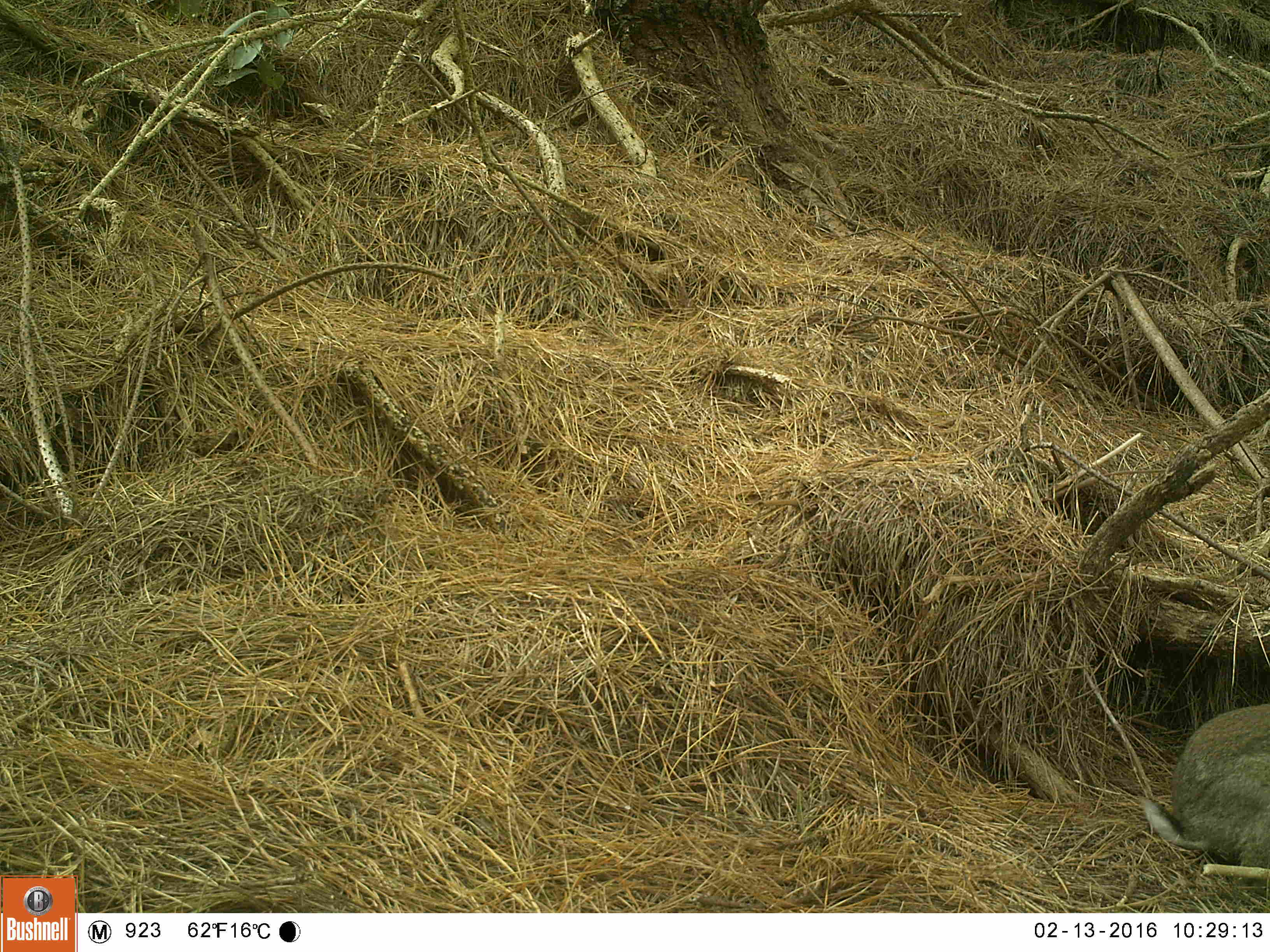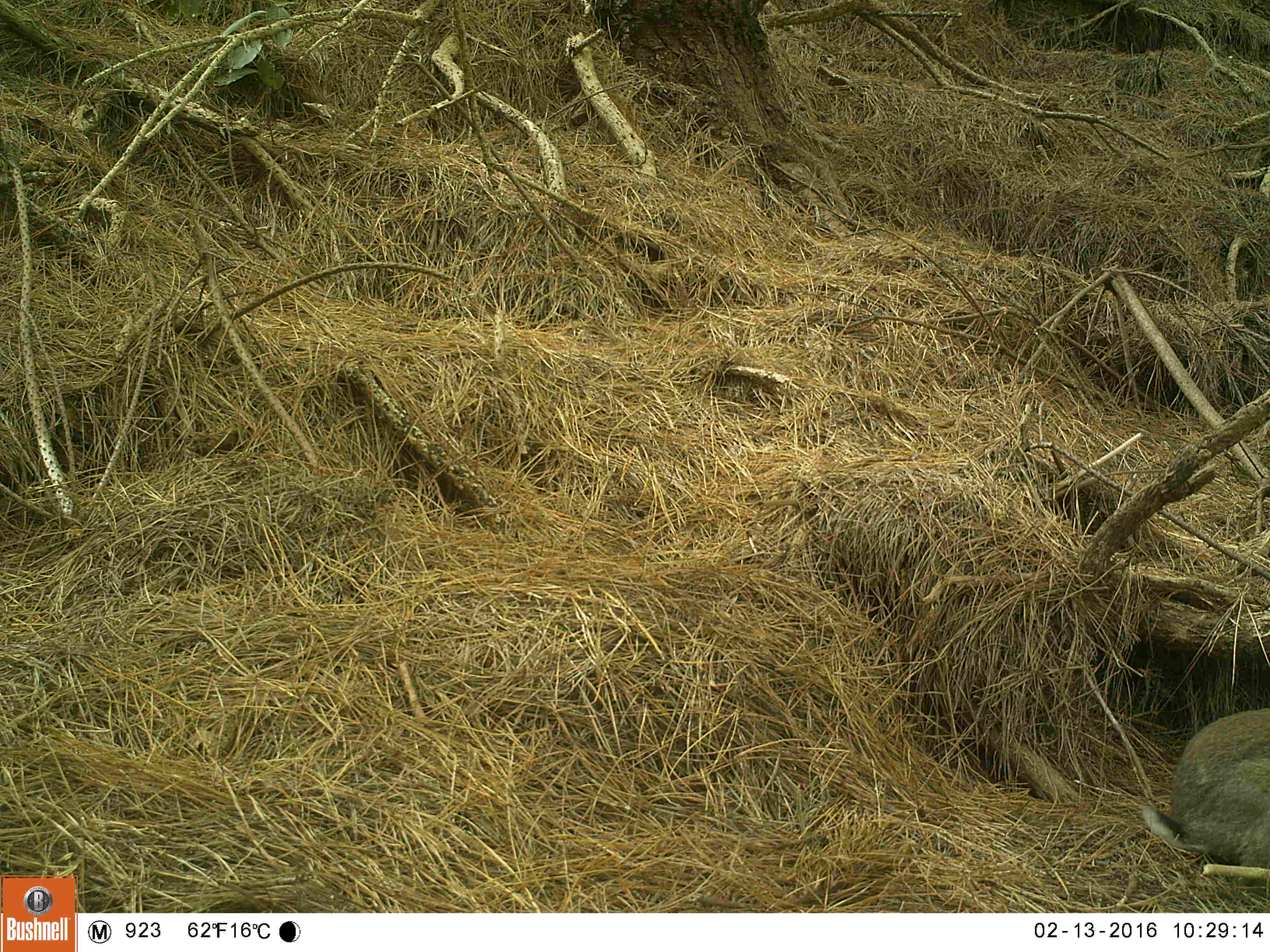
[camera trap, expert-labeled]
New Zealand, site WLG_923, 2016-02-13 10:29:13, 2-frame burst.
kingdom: Animalia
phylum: Chordata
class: Mammalia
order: Lagomorpha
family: Leporidae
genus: Oryctolagus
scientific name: Oryctolagus cuniculus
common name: european rabbit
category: rabbit